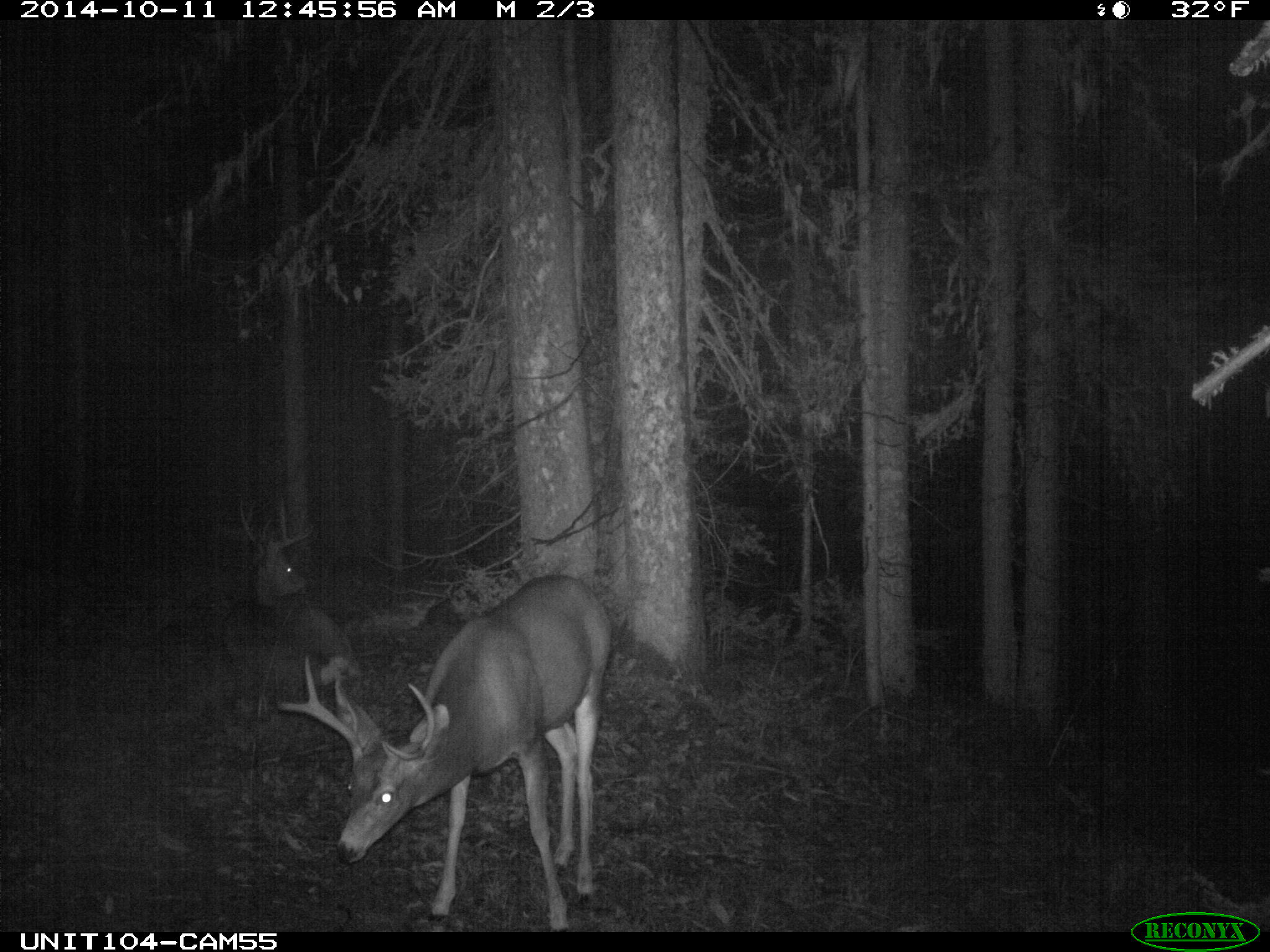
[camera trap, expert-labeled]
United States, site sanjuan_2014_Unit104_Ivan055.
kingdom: Animalia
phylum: Chordata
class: Mammalia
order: Artiodactyla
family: Cervidae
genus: Odocoileus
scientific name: Odocoileus hemionus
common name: mule deer